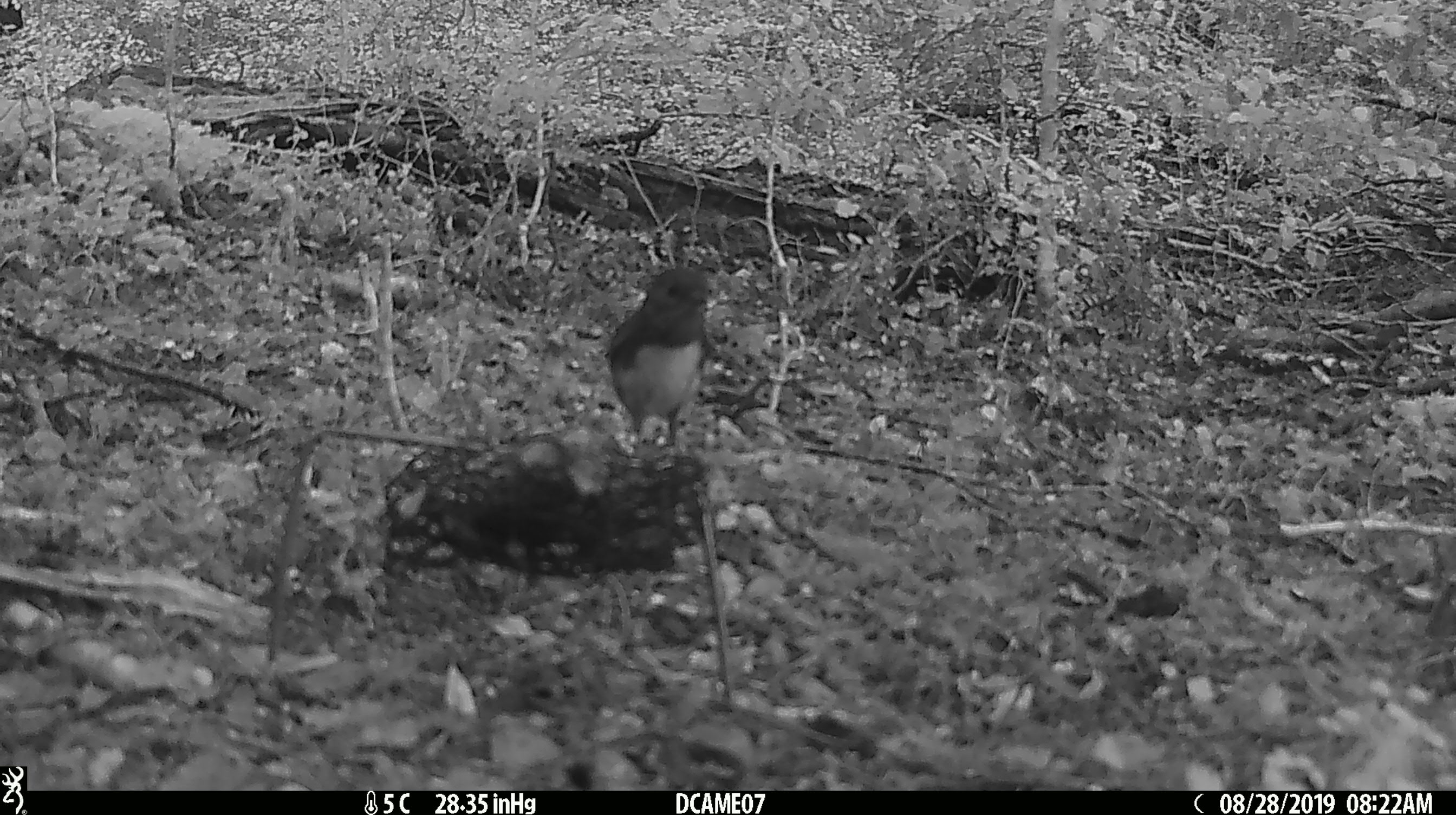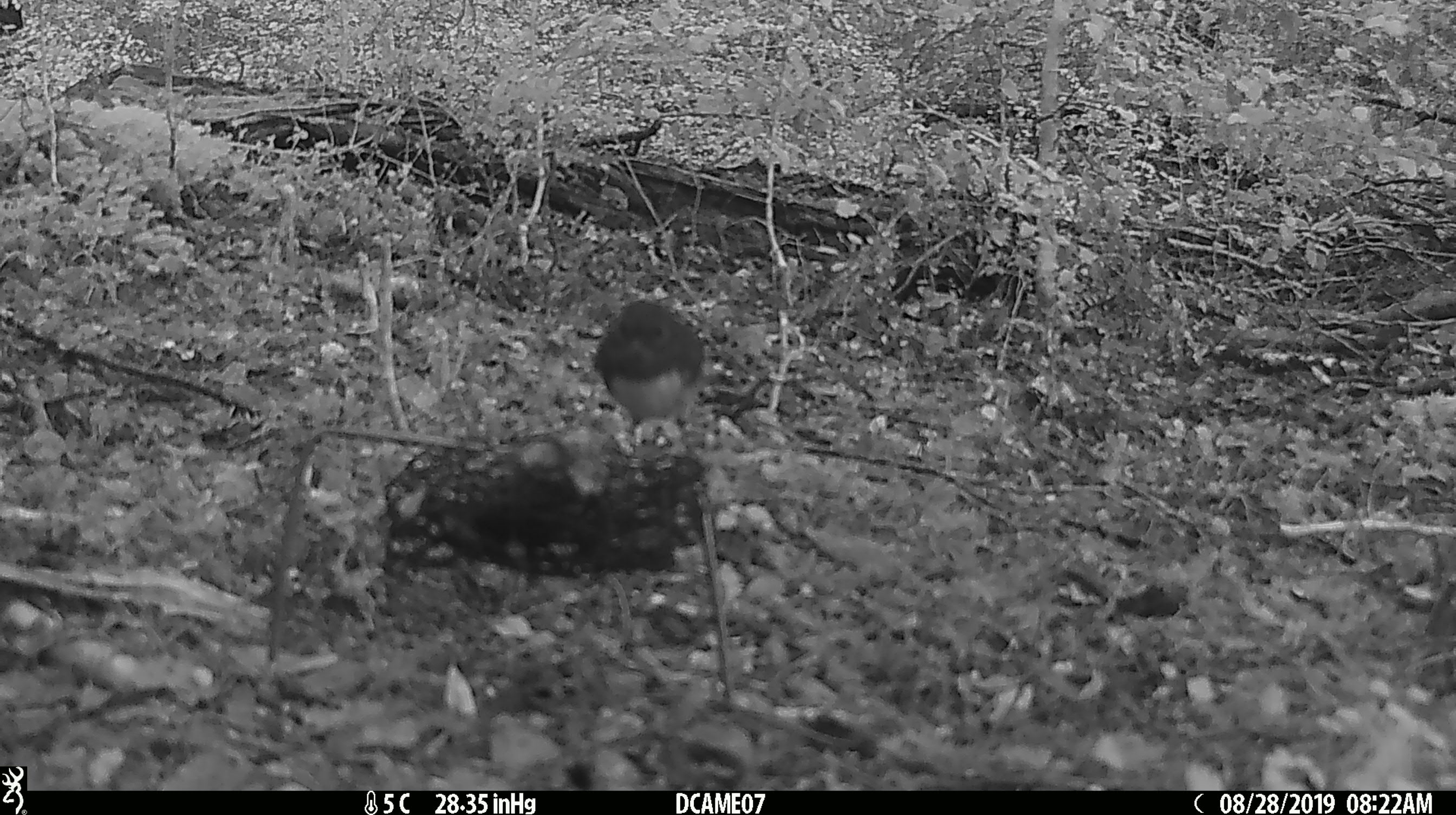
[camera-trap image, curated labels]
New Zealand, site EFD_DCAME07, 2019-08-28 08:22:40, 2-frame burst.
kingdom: Animalia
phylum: Chordata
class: Aves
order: Passeriformes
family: Petroicidae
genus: Petroica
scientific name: Petroica australis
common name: new zealand robin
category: robin